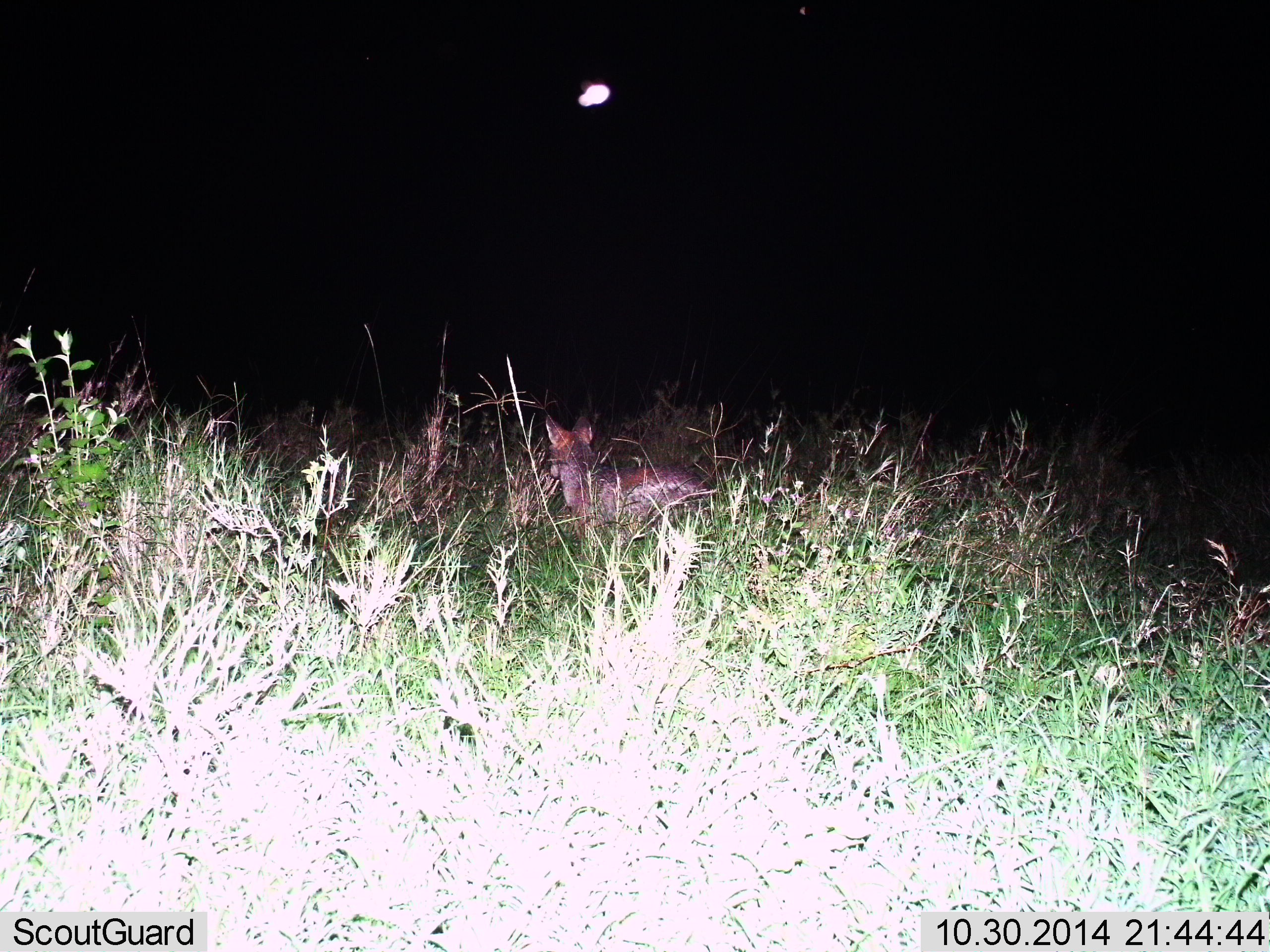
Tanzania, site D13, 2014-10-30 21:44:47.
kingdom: Animalia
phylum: Chordata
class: Mammalia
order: Carnivora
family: Canidae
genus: Lupulella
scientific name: Lupulella mesomelas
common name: black-backed jackal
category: jackal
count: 1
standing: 60%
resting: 20%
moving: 20%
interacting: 0%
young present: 0%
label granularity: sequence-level